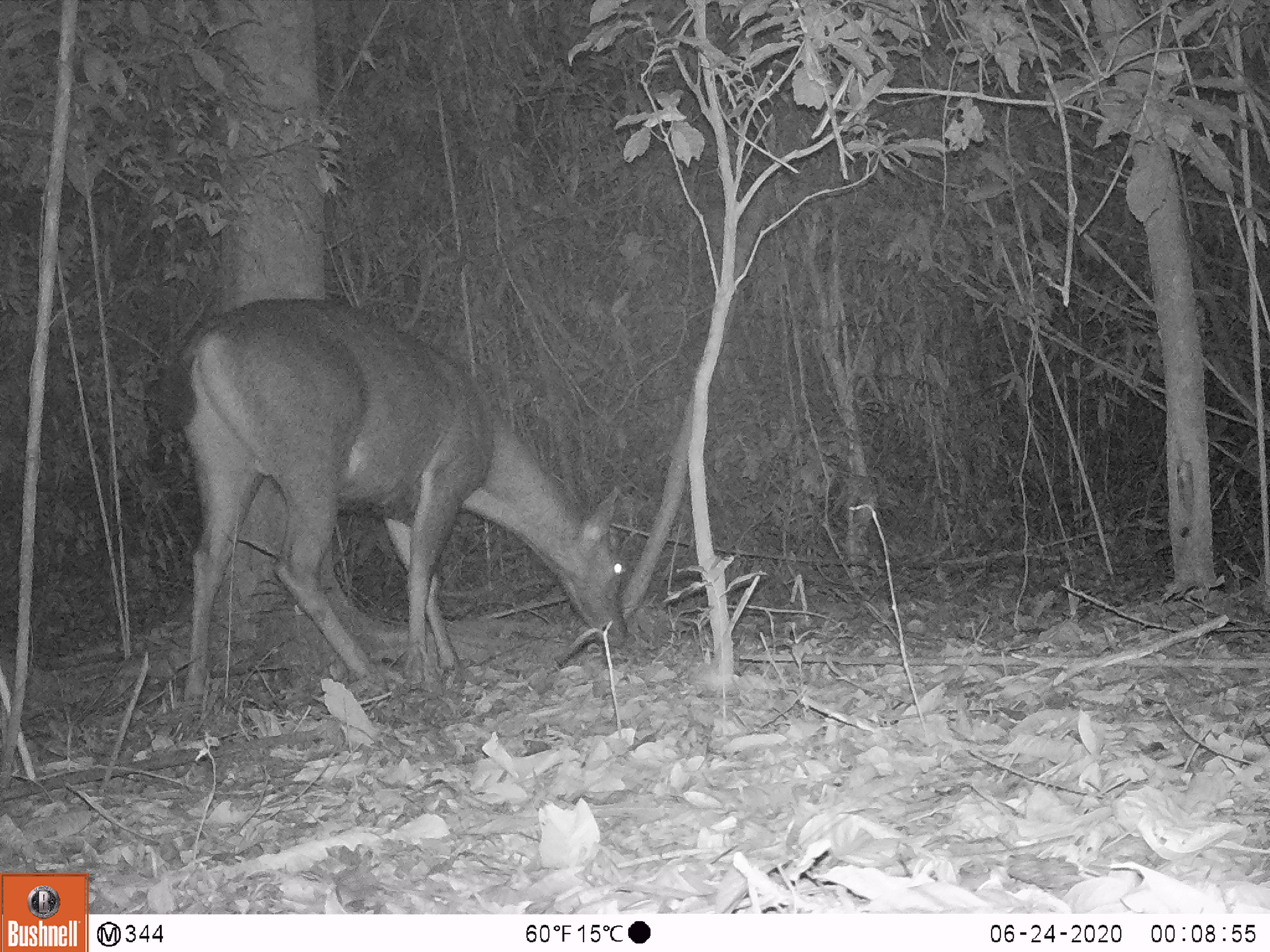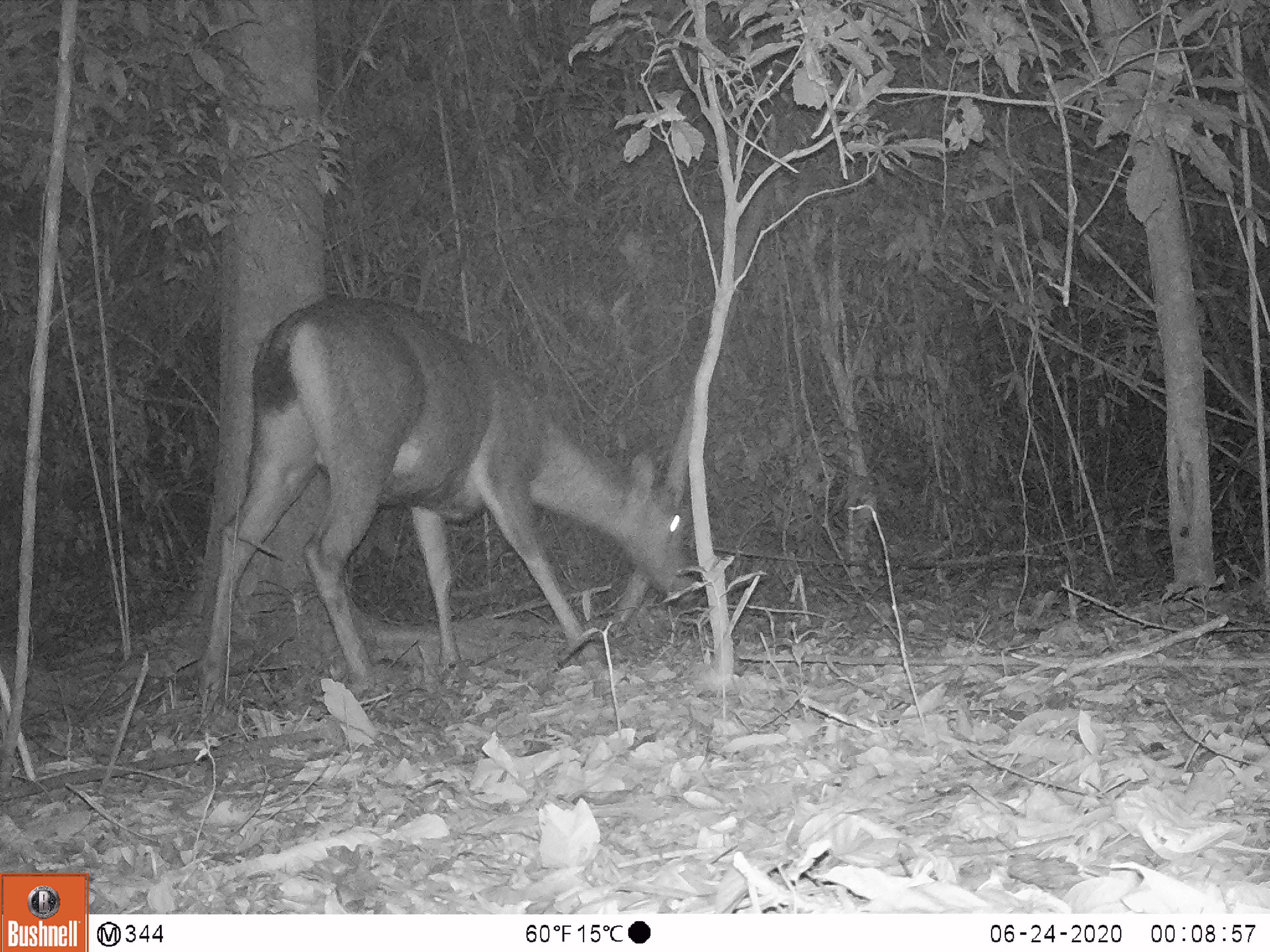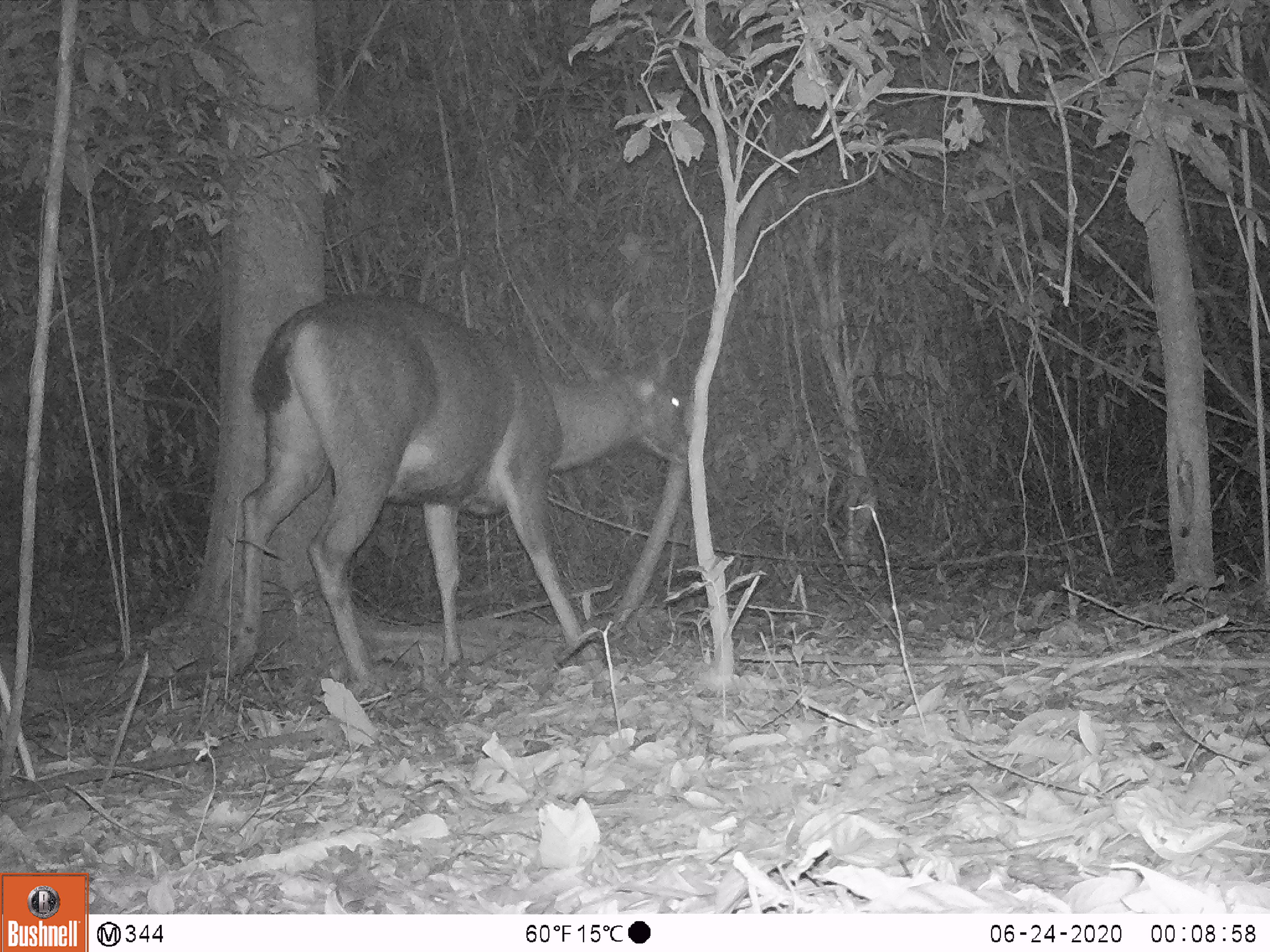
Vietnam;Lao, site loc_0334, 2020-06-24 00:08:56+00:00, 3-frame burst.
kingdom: Animalia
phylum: Chordata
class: Mammalia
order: Artiodactyla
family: Cervidae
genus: Rusa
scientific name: Rusa unicolor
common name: sambar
Sambar (Rusa unicolor). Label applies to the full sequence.